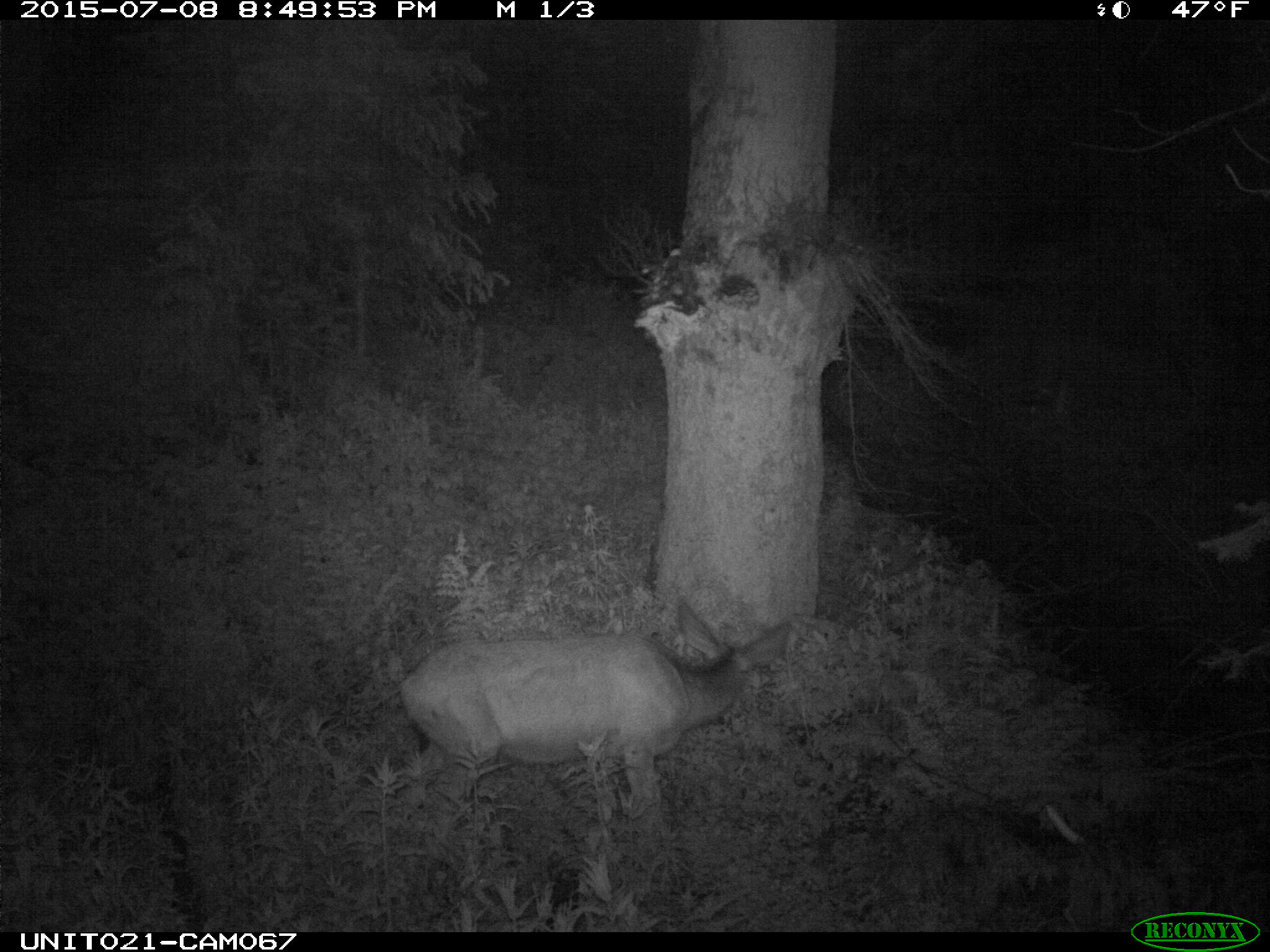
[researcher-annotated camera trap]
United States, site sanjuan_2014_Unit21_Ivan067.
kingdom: Animalia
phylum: Chordata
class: Mammalia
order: Artiodactyla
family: Cervidae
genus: Odocoileus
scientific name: Odocoileus hemionus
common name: mule deer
Odocoileus hemionus (mule deer).